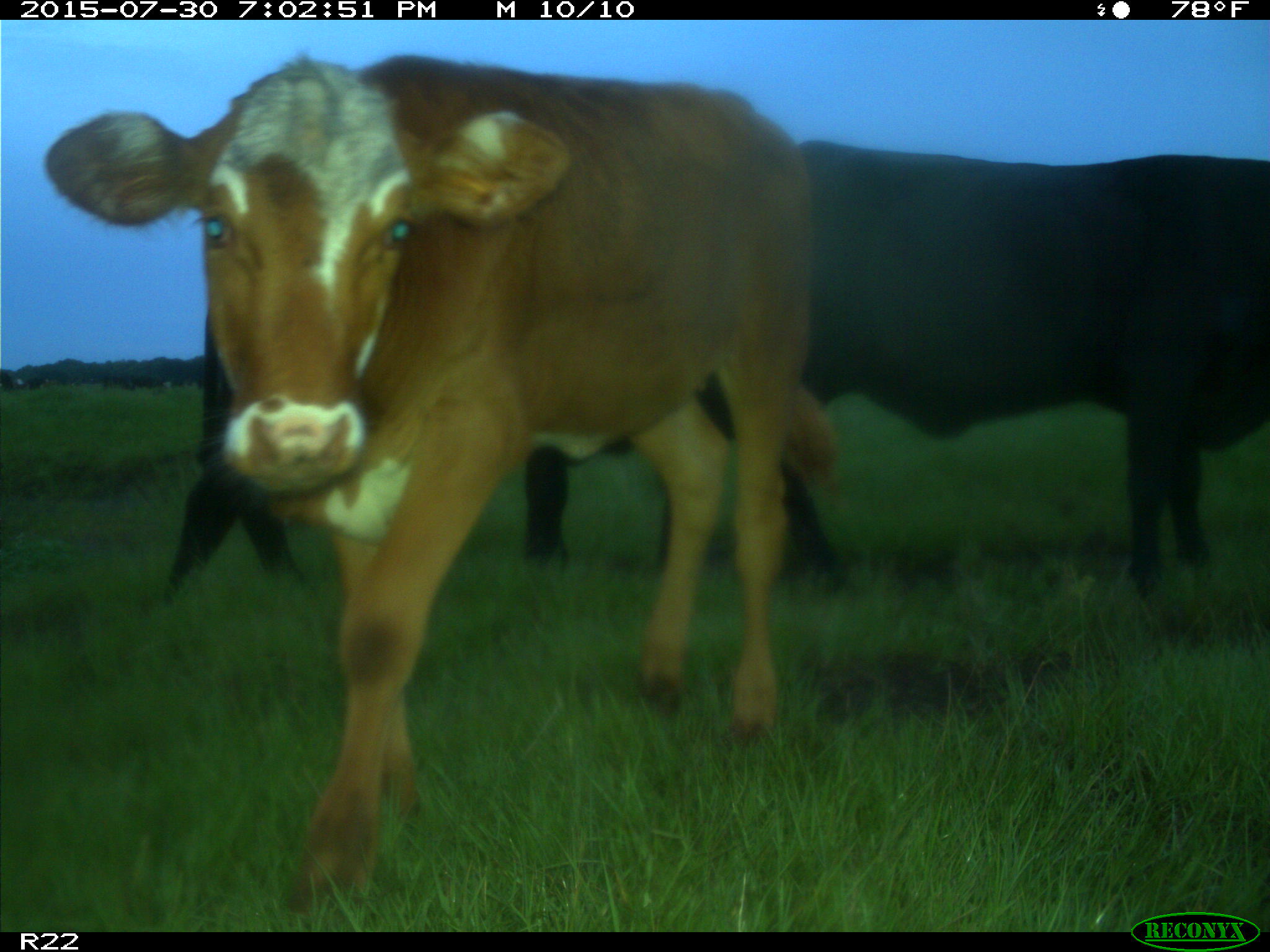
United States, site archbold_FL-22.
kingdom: Animalia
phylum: Chordata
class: Mammalia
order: Artiodactyla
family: Bovidae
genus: Bos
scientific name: Bos taurus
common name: domestic cow